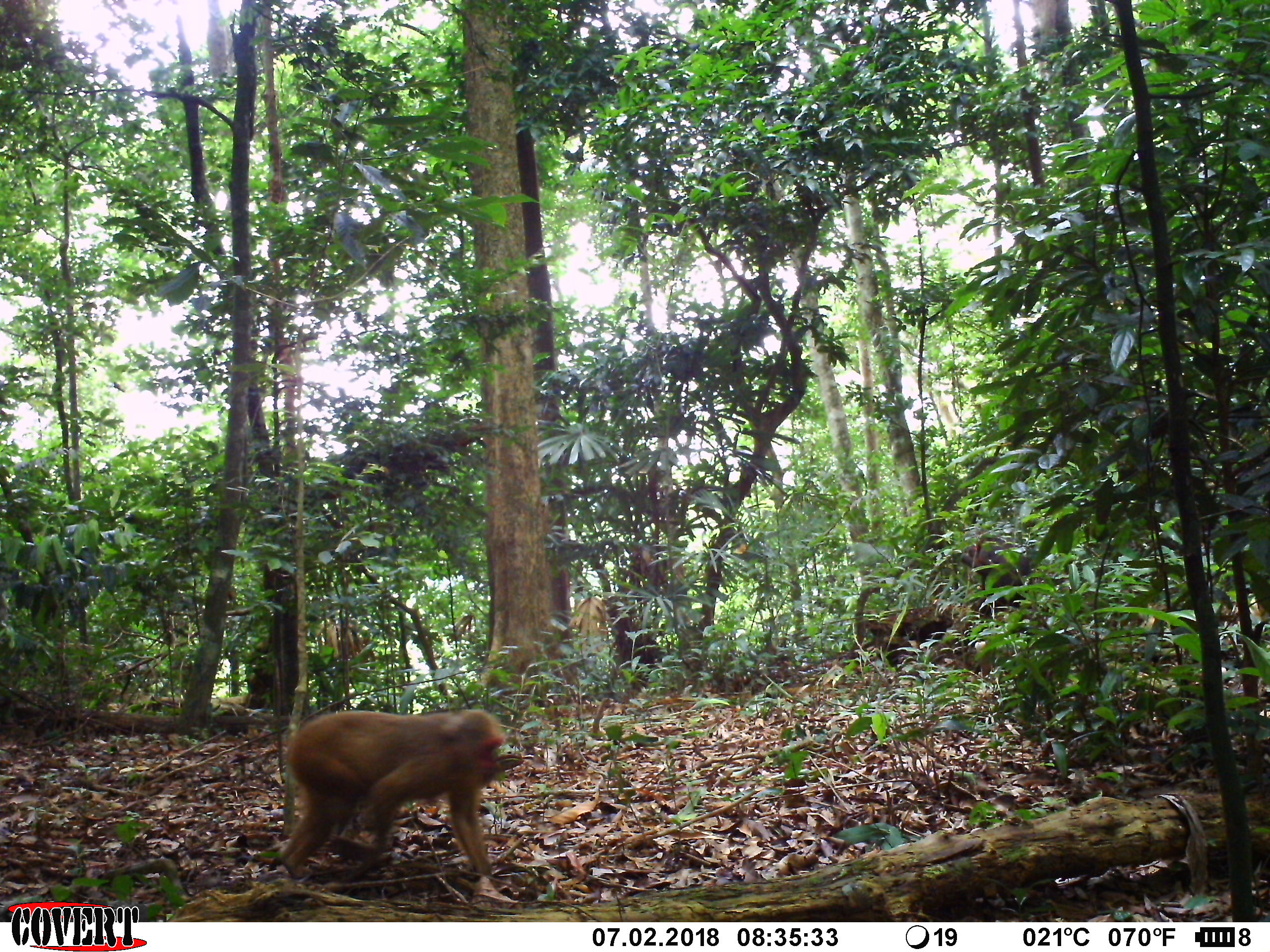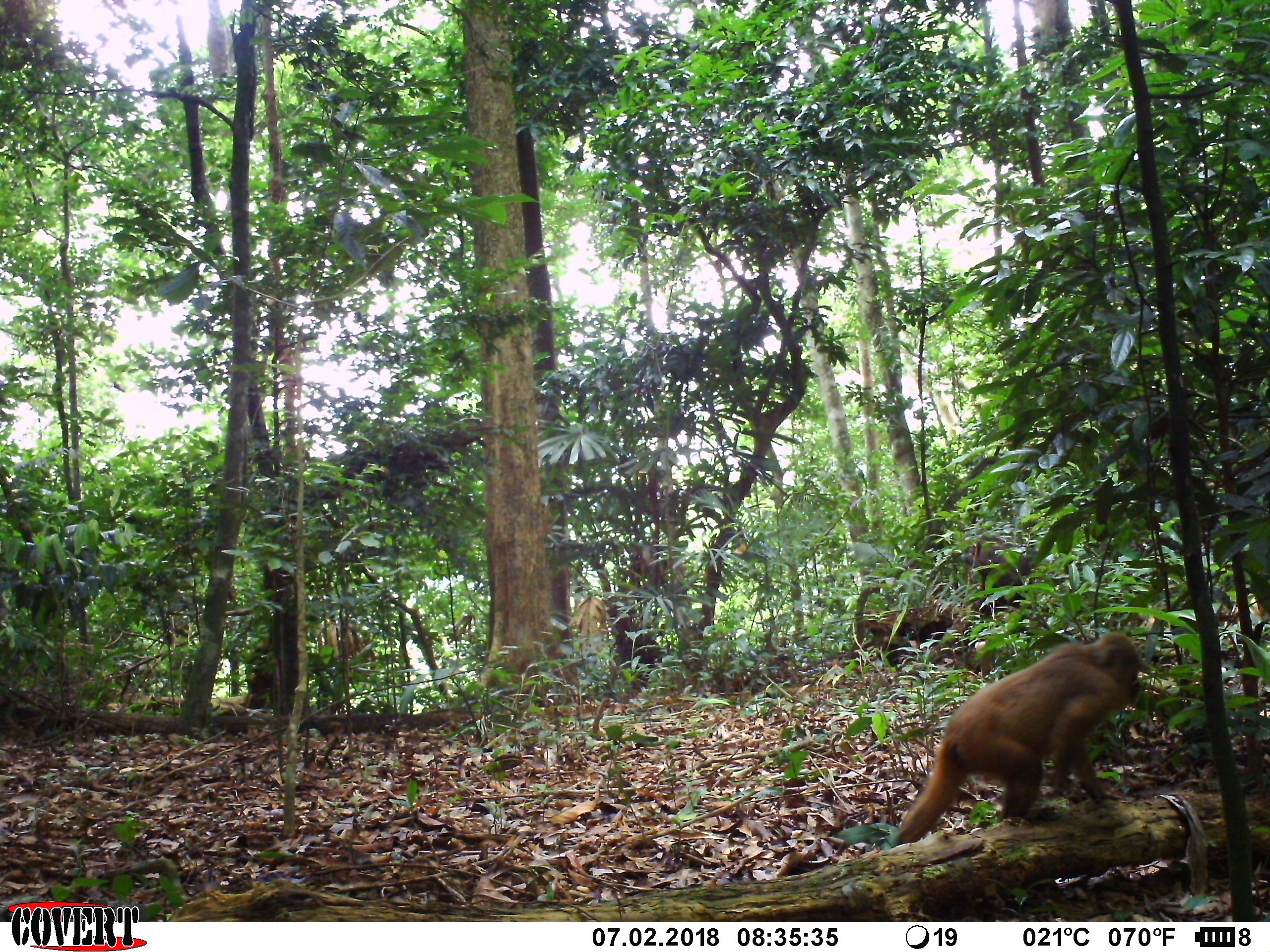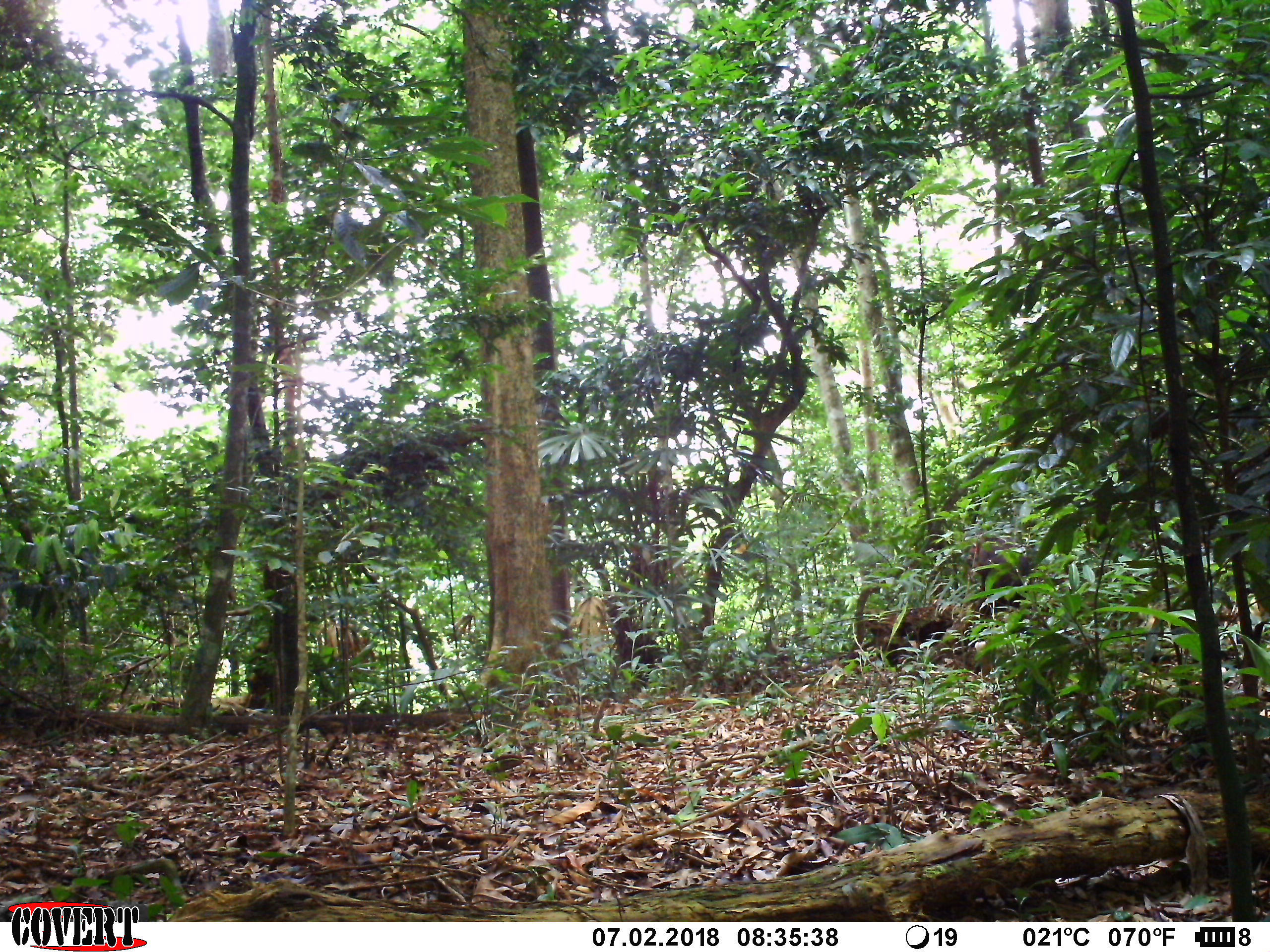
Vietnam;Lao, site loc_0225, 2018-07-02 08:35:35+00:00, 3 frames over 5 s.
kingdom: Animalia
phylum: Chordata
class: Mammalia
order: Primates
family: Cercopithecidae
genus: Macaca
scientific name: Macaca arctoides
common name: stump-tailed macaque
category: stump tailed macaque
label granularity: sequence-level